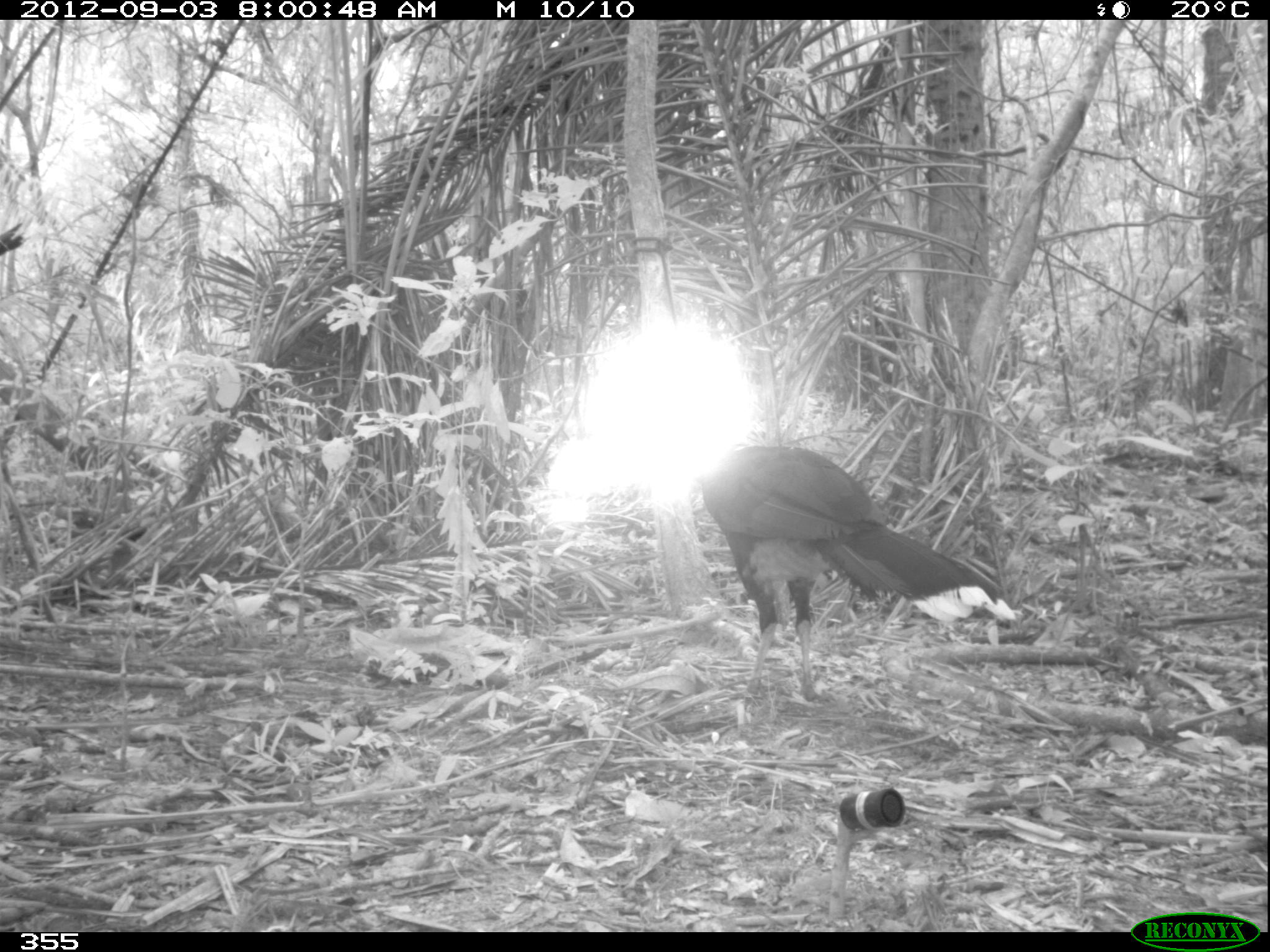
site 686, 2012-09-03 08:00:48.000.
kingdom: Animalia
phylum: Chordata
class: Aves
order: Galliformes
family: Cracidae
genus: Mitu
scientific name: Mitu tuberosum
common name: razor-billed curassow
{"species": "Mitu tuberosum (razor-billed curassow)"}